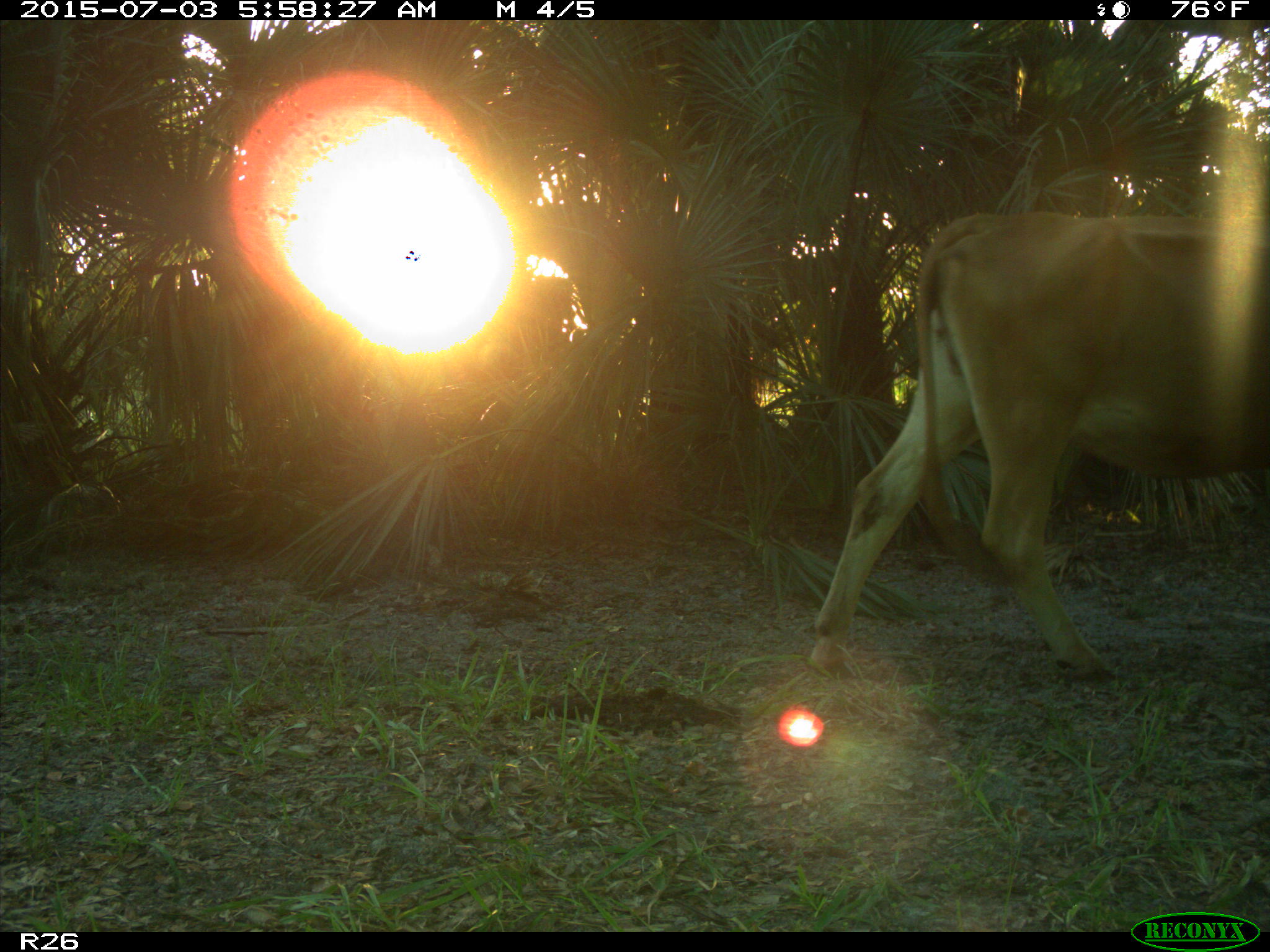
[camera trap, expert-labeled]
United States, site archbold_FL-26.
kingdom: Animalia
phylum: Chordata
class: Mammalia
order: Artiodactyla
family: Bovidae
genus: Bos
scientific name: Bos taurus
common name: domestic cow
Bos taurus (domestic cow).